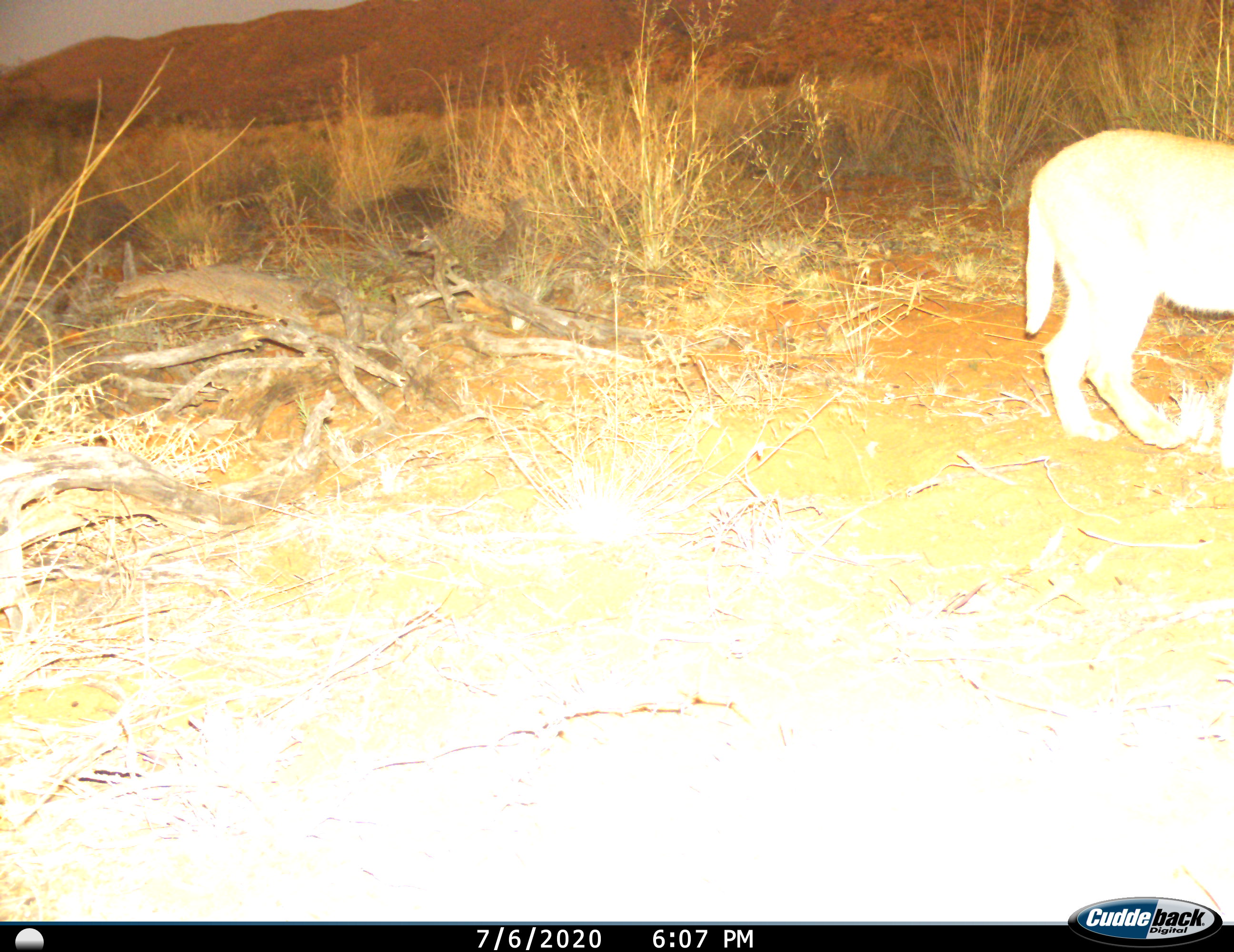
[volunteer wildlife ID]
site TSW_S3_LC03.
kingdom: Animalia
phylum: Chordata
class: Mammalia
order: Carnivora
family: Felidae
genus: Caracal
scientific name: Caracal caracal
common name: caracal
Caracal (Caracal caracal), count 1. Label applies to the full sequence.